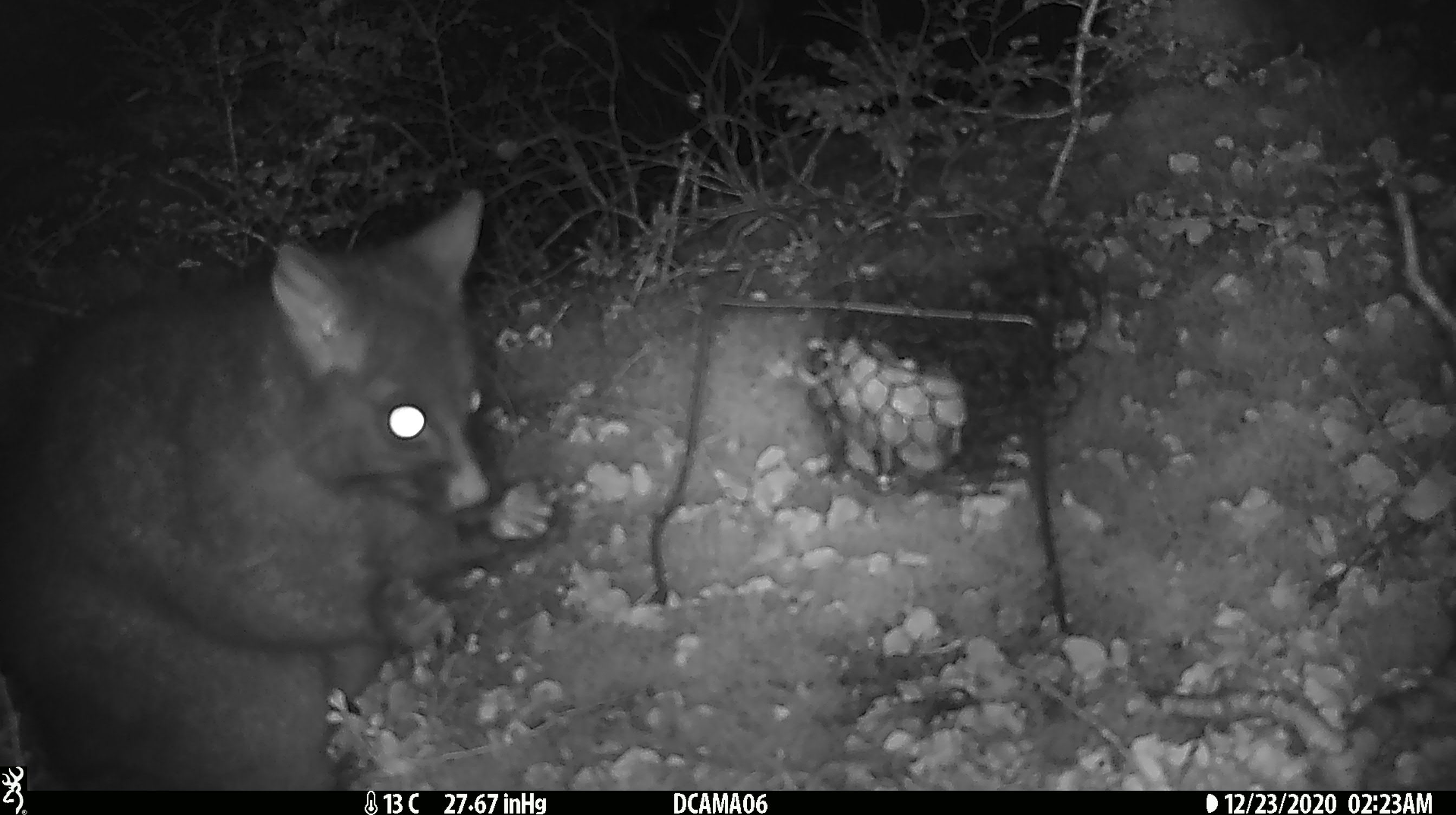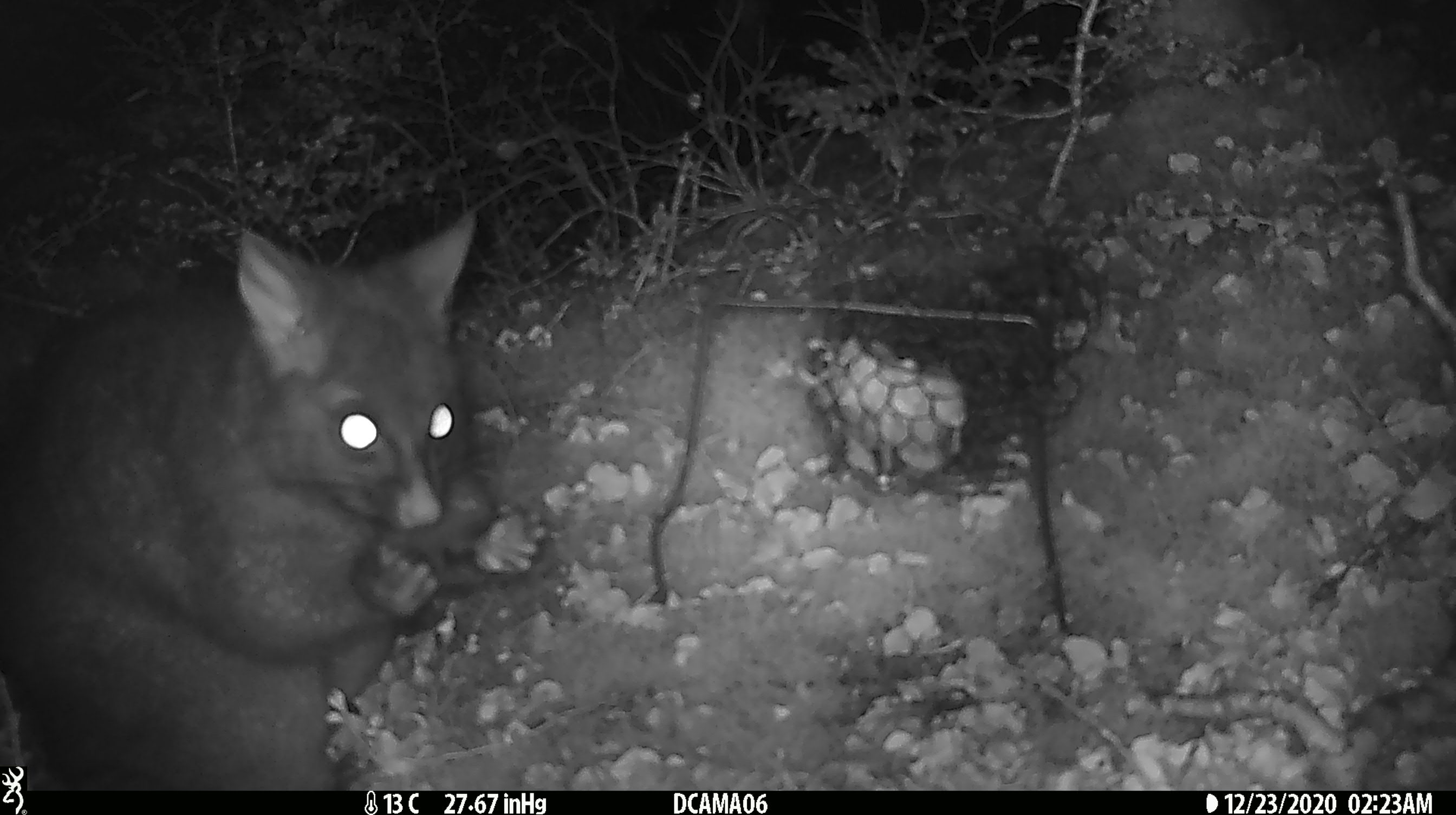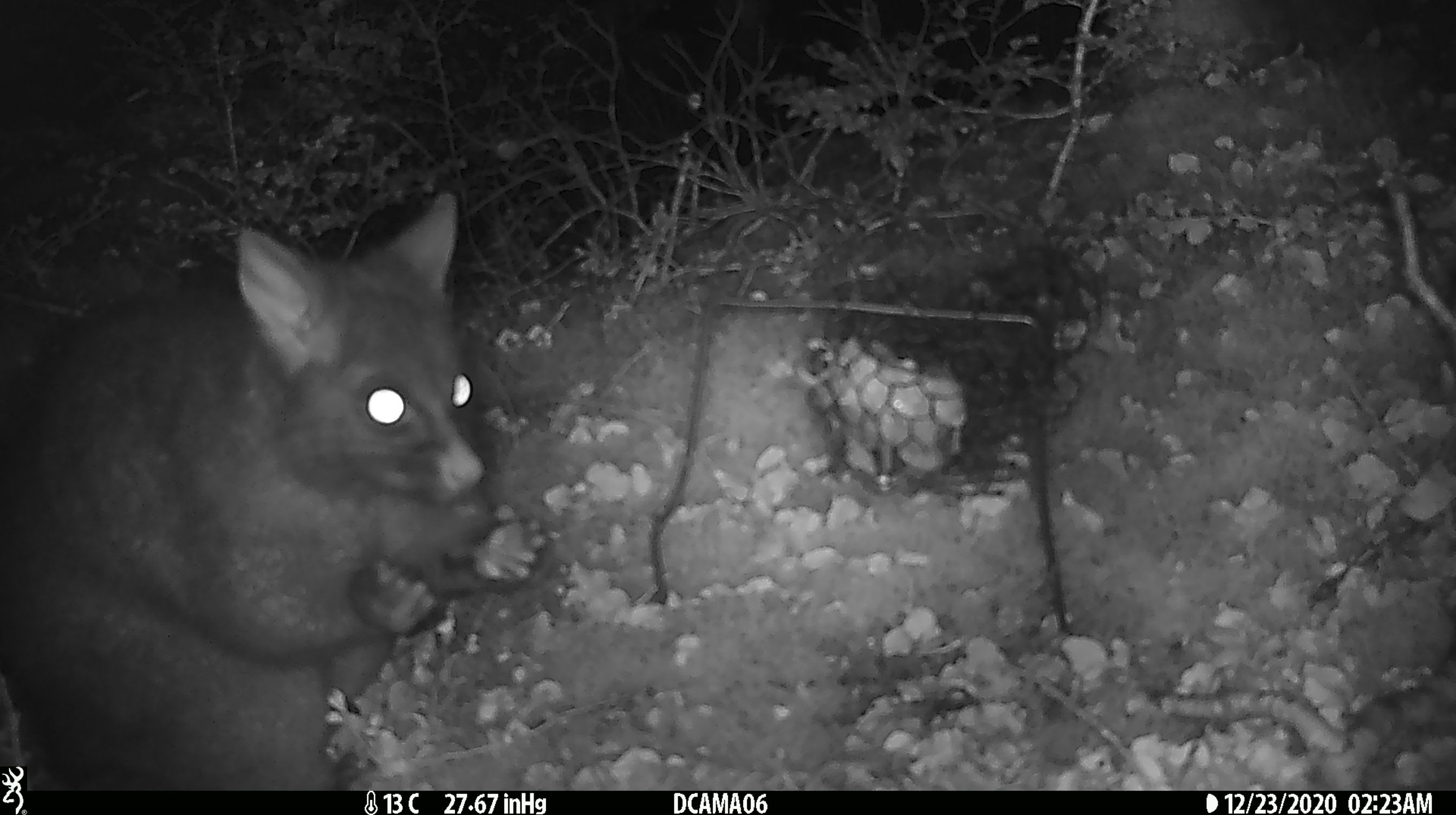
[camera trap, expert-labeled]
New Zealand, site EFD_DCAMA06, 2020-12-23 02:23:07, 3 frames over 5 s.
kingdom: Animalia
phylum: Chordata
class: Mammalia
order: Diprotodontia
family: Phalangeridae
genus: Trichosurus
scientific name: Trichosurus vulpecula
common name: common brushtail possum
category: possum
Possum (common brushtail possum) (Trichosurus vulpecula).